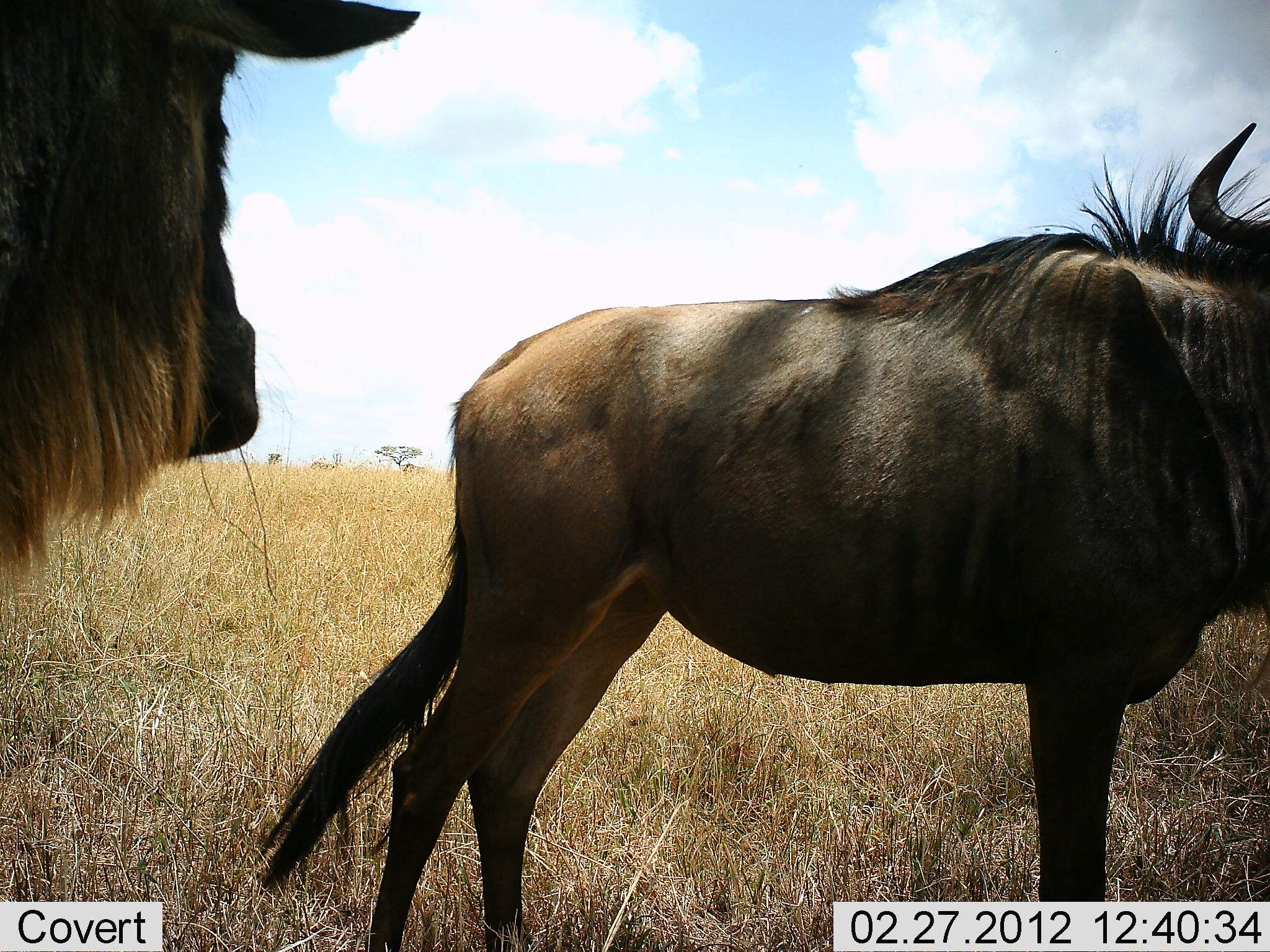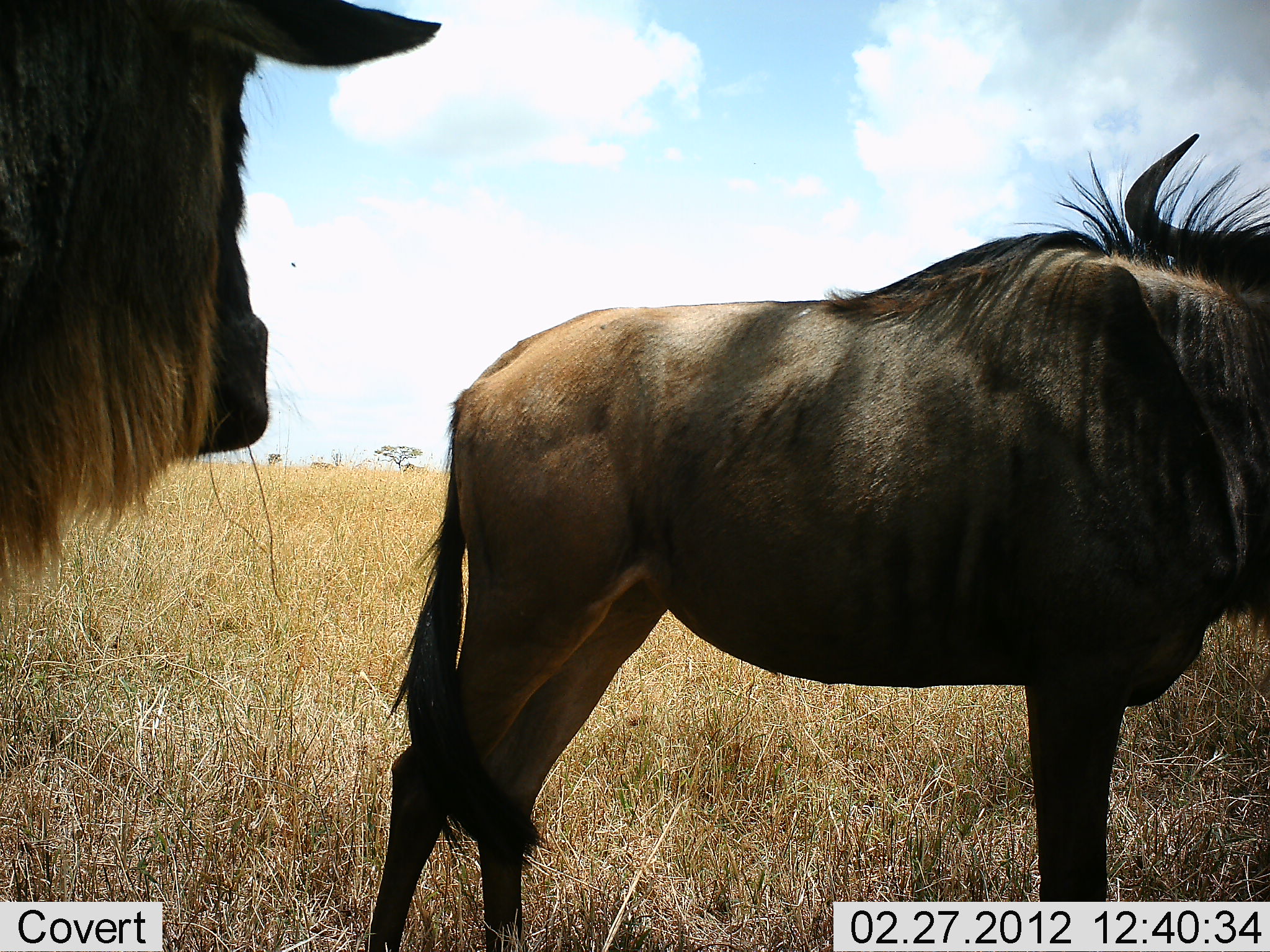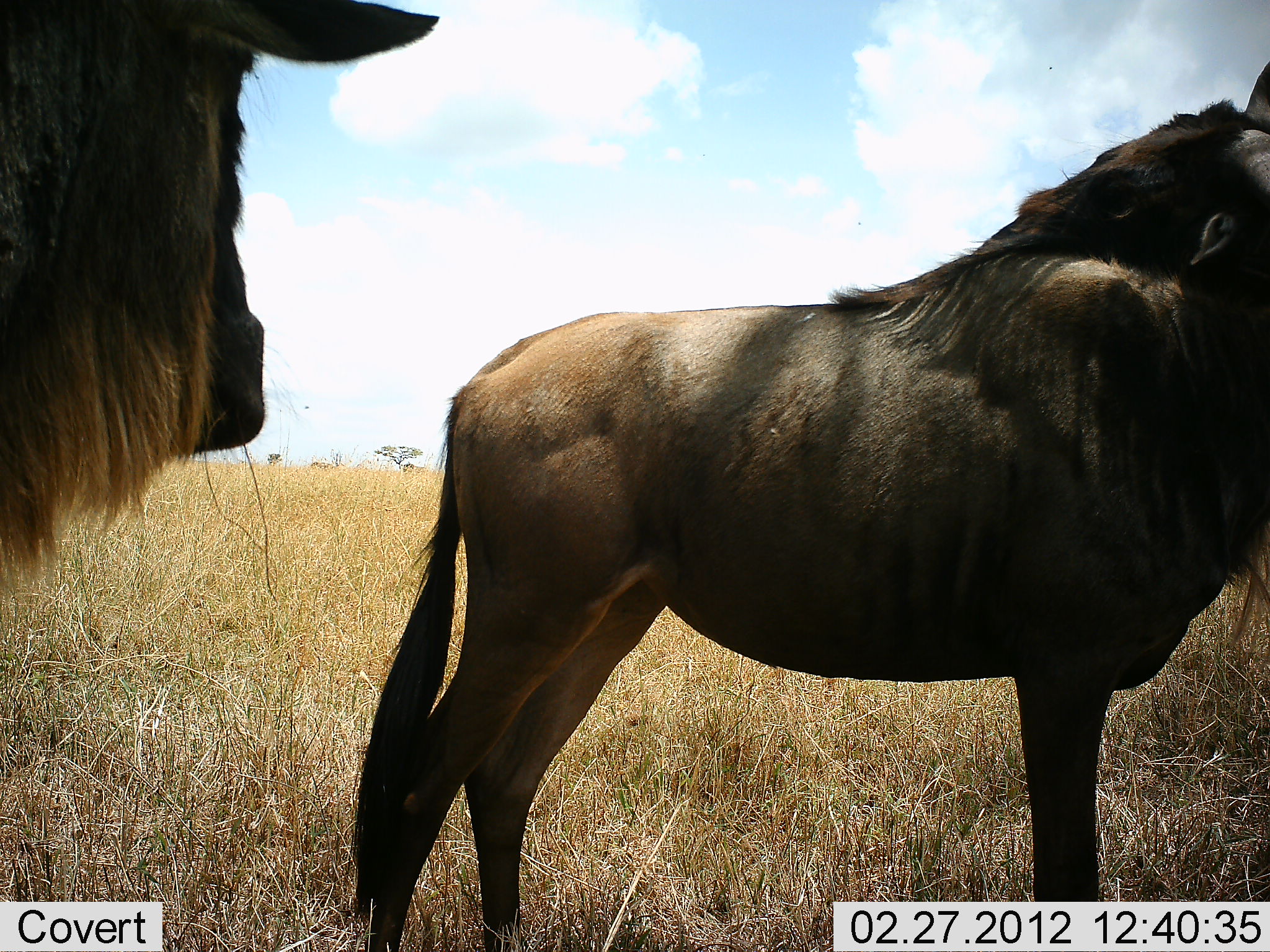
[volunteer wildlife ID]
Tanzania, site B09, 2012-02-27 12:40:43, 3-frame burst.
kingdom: Animalia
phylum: Chordata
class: Mammalia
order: Artiodactyla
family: Bovidae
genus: Connochaetes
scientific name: Connochaetes taurinus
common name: blue wildebeest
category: wildebeest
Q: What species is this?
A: Wildebeest (blue wildebeest) (Connochaetes taurinus).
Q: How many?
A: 2.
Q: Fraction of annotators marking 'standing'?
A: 100%.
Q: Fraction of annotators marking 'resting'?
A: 0%.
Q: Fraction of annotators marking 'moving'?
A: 0%.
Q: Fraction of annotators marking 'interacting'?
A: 0%.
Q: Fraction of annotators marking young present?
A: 0%.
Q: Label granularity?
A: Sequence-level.